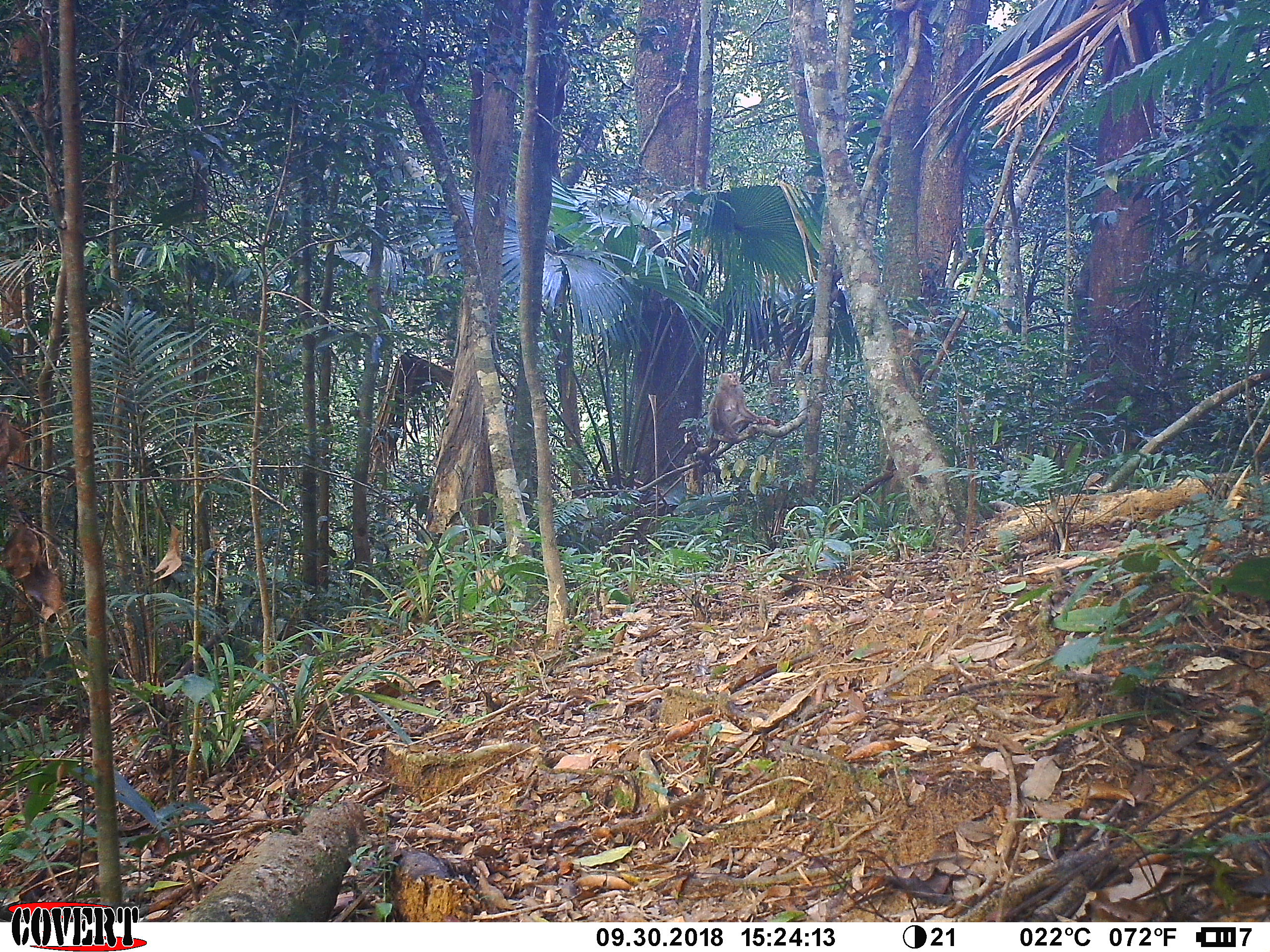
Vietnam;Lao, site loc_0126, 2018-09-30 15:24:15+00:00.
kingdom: Animalia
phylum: Chordata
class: Mammalia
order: Primates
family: Cercopithecidae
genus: Macaca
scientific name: Macaca nemestrina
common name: pig-tailed macaque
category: pig tailed macaque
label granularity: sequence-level